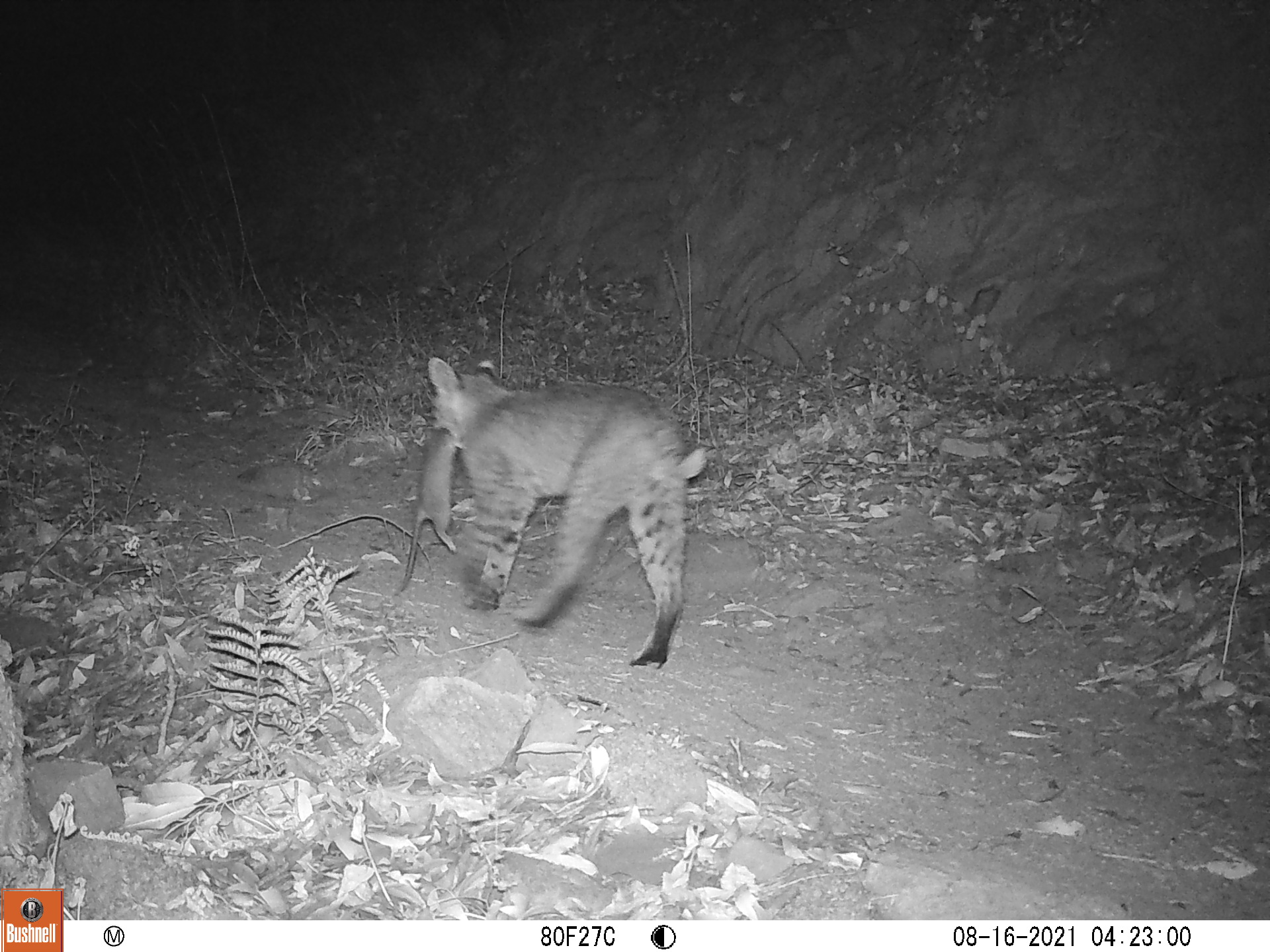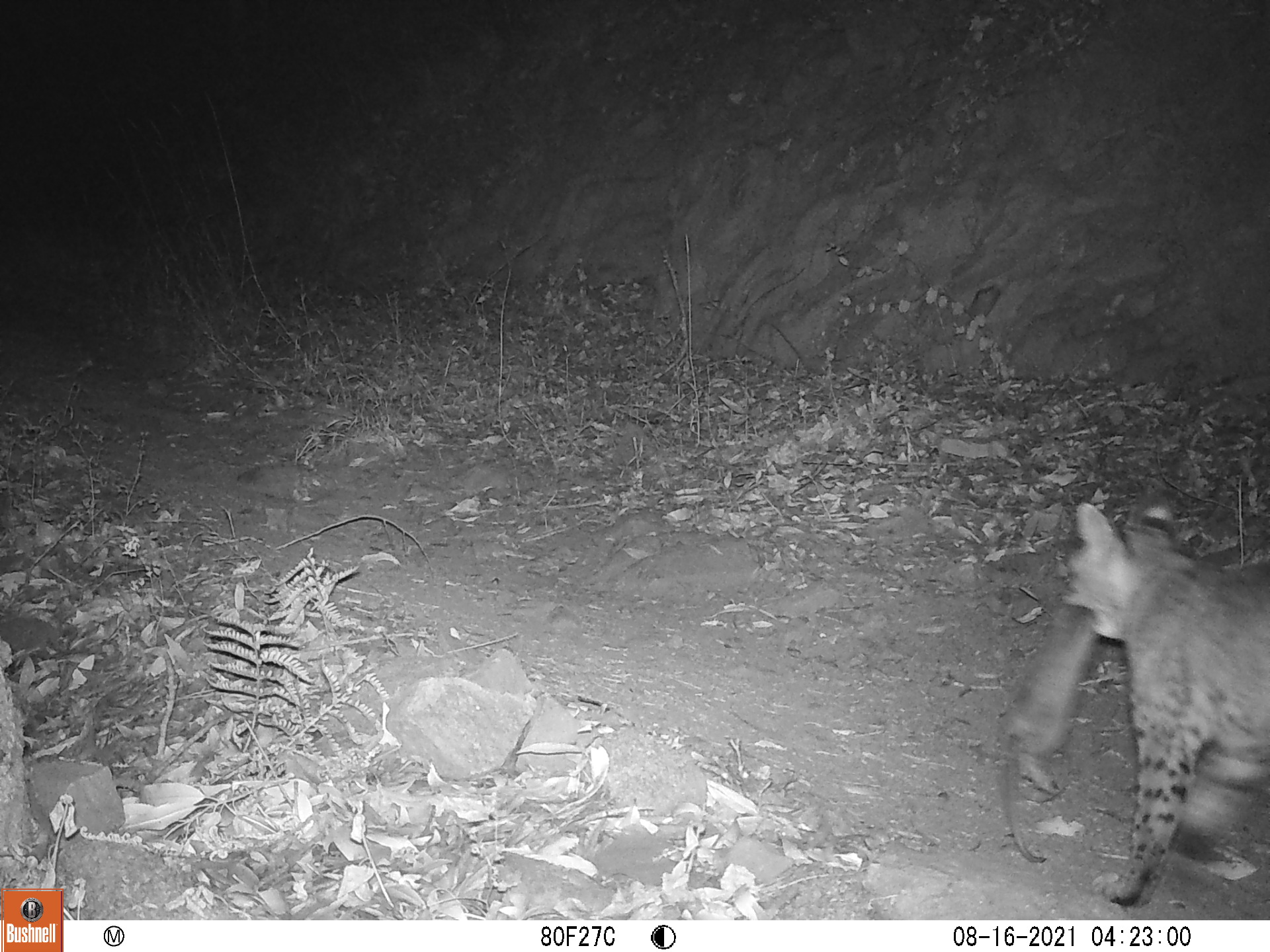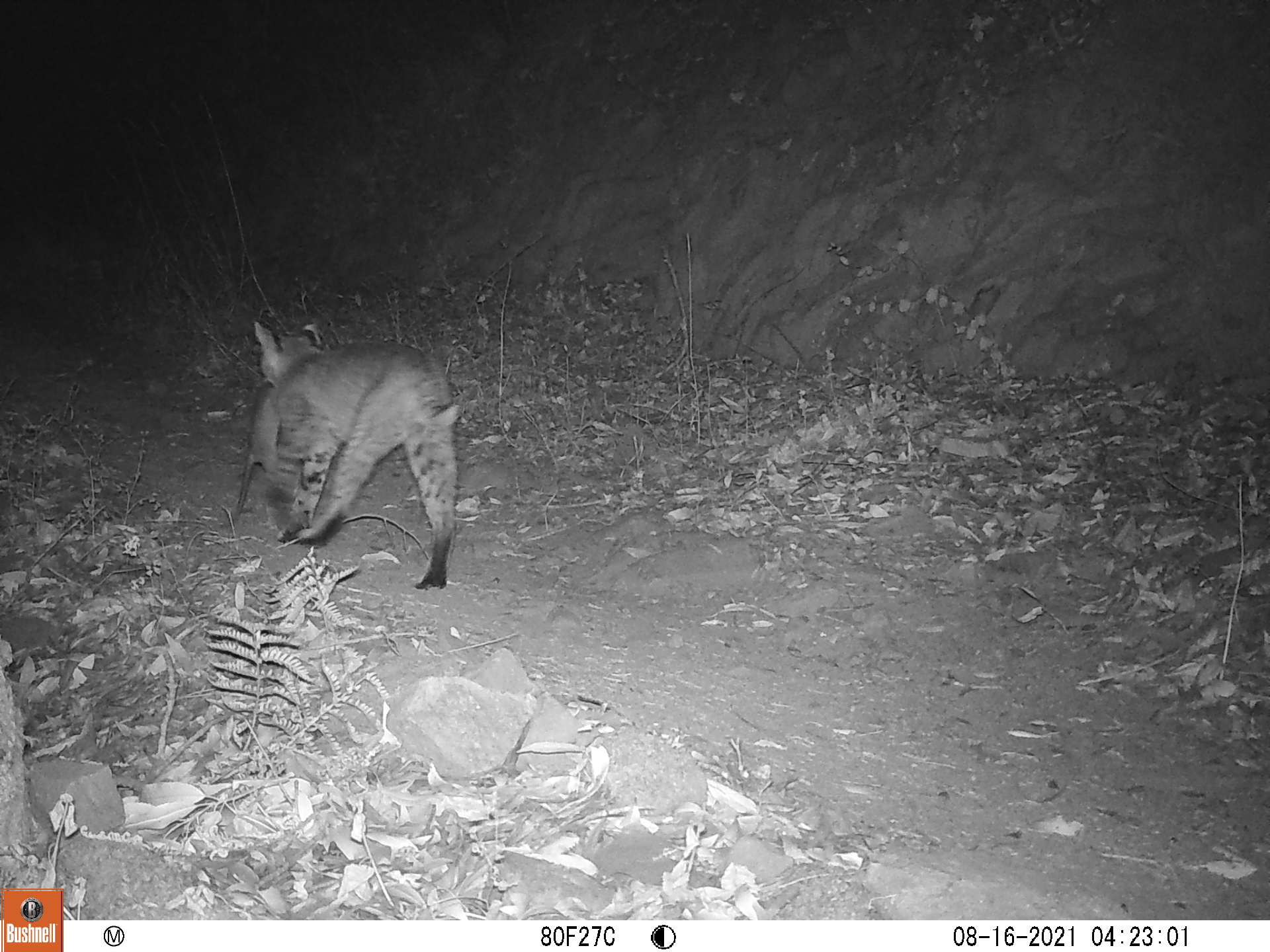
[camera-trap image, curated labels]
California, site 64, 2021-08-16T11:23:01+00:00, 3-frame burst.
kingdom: Animalia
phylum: Chordata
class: Mammalia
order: Carnivora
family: Felidae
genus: Lynx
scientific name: Lynx rufus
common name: bobcat